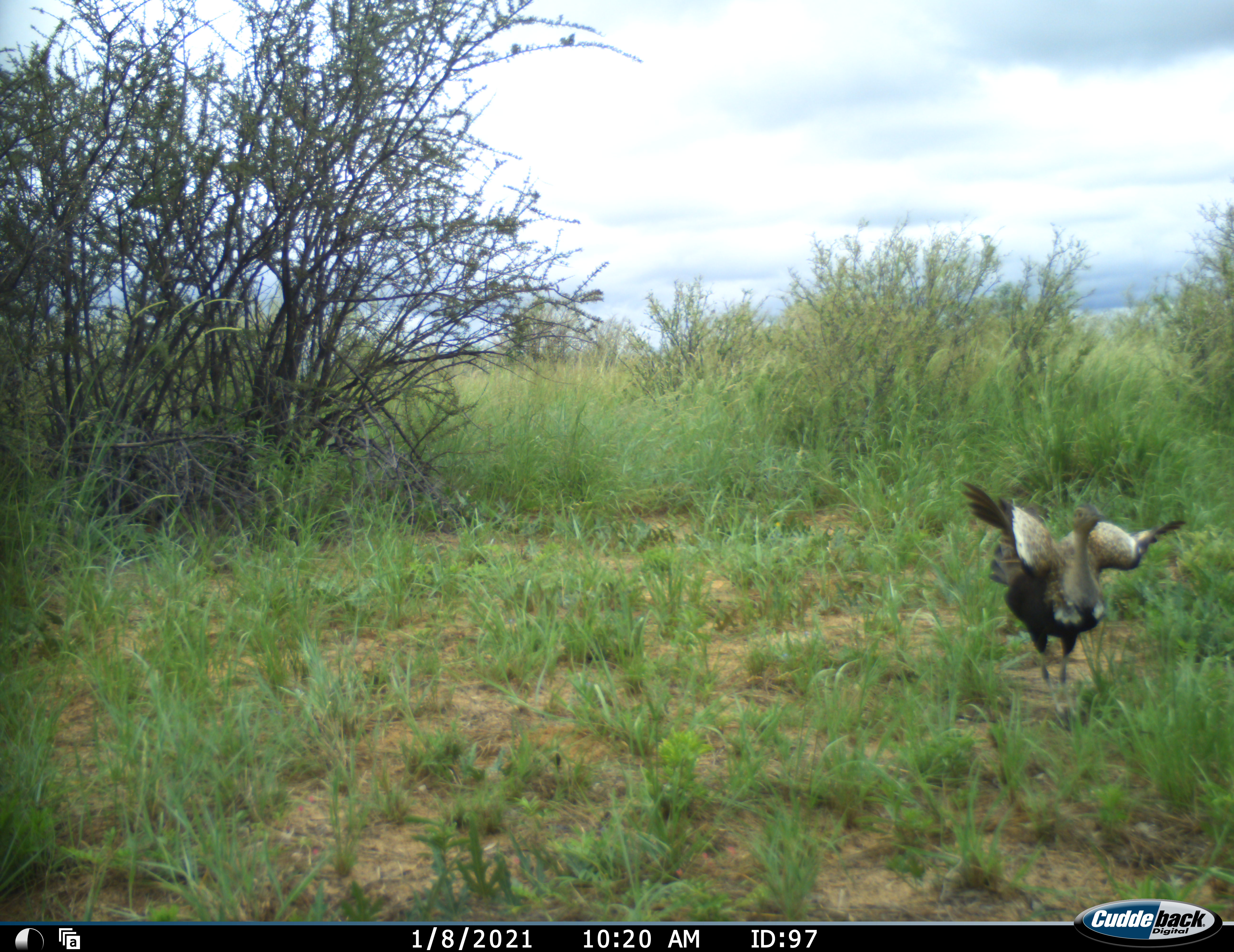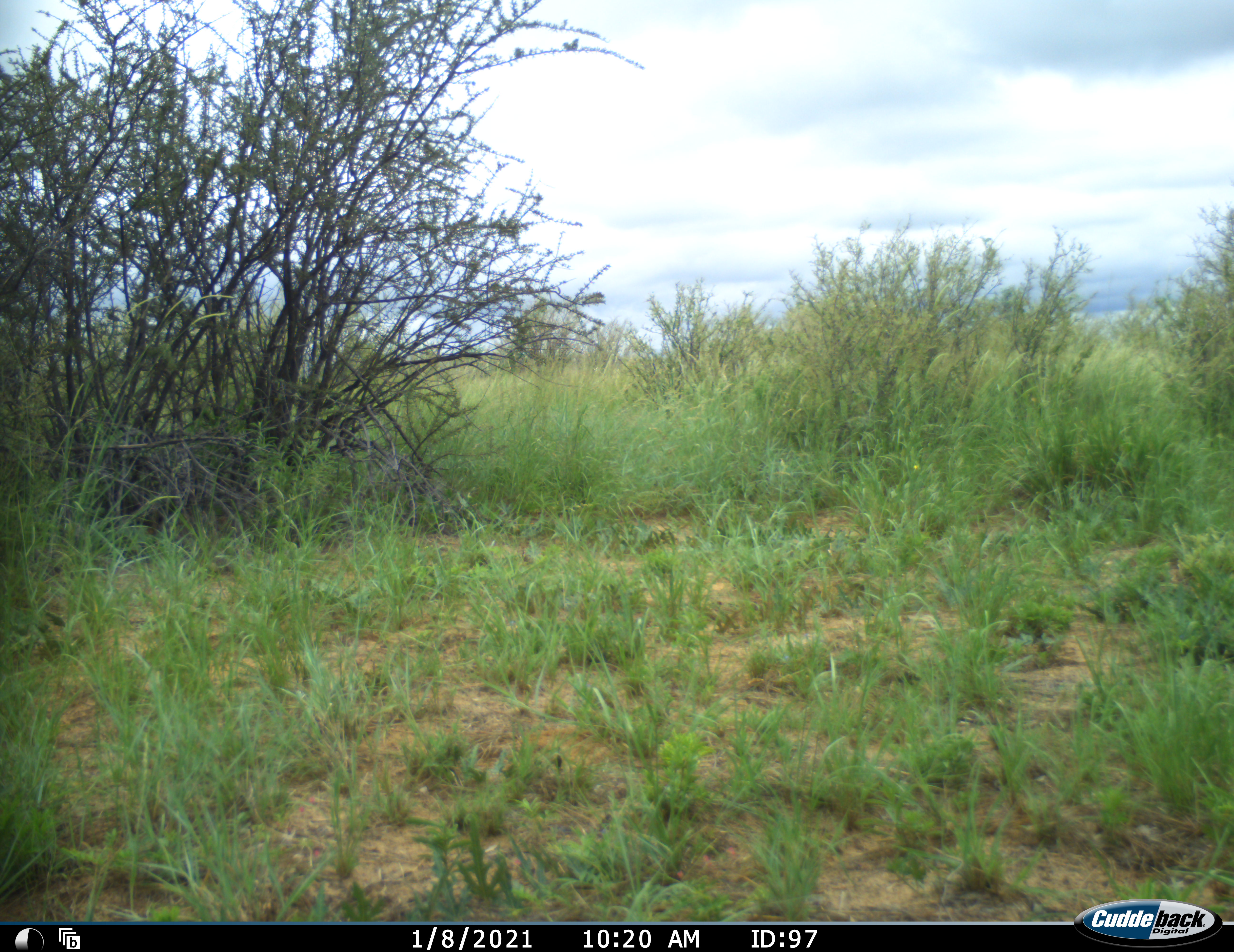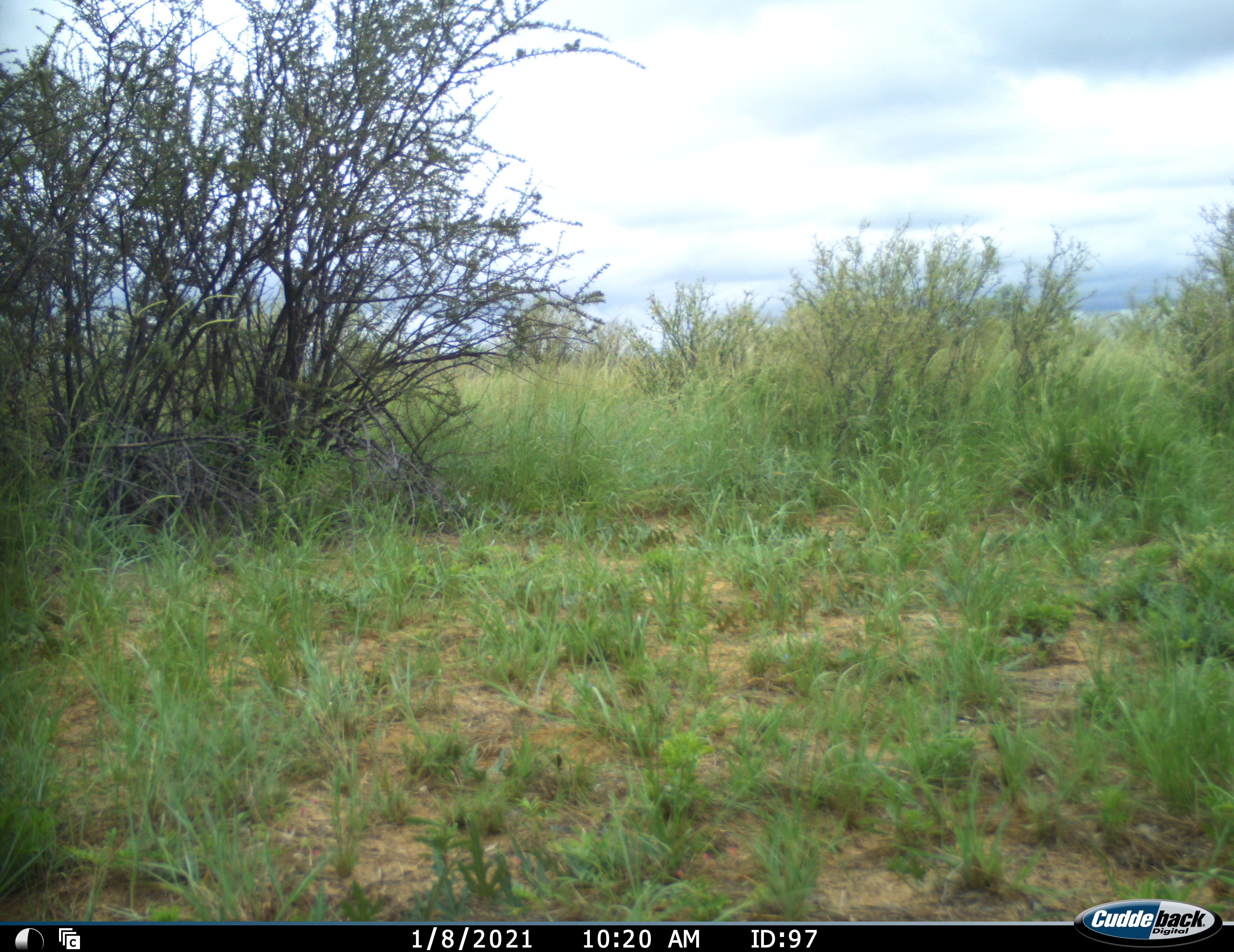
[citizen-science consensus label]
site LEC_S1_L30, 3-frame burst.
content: unidentified animal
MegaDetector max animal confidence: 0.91